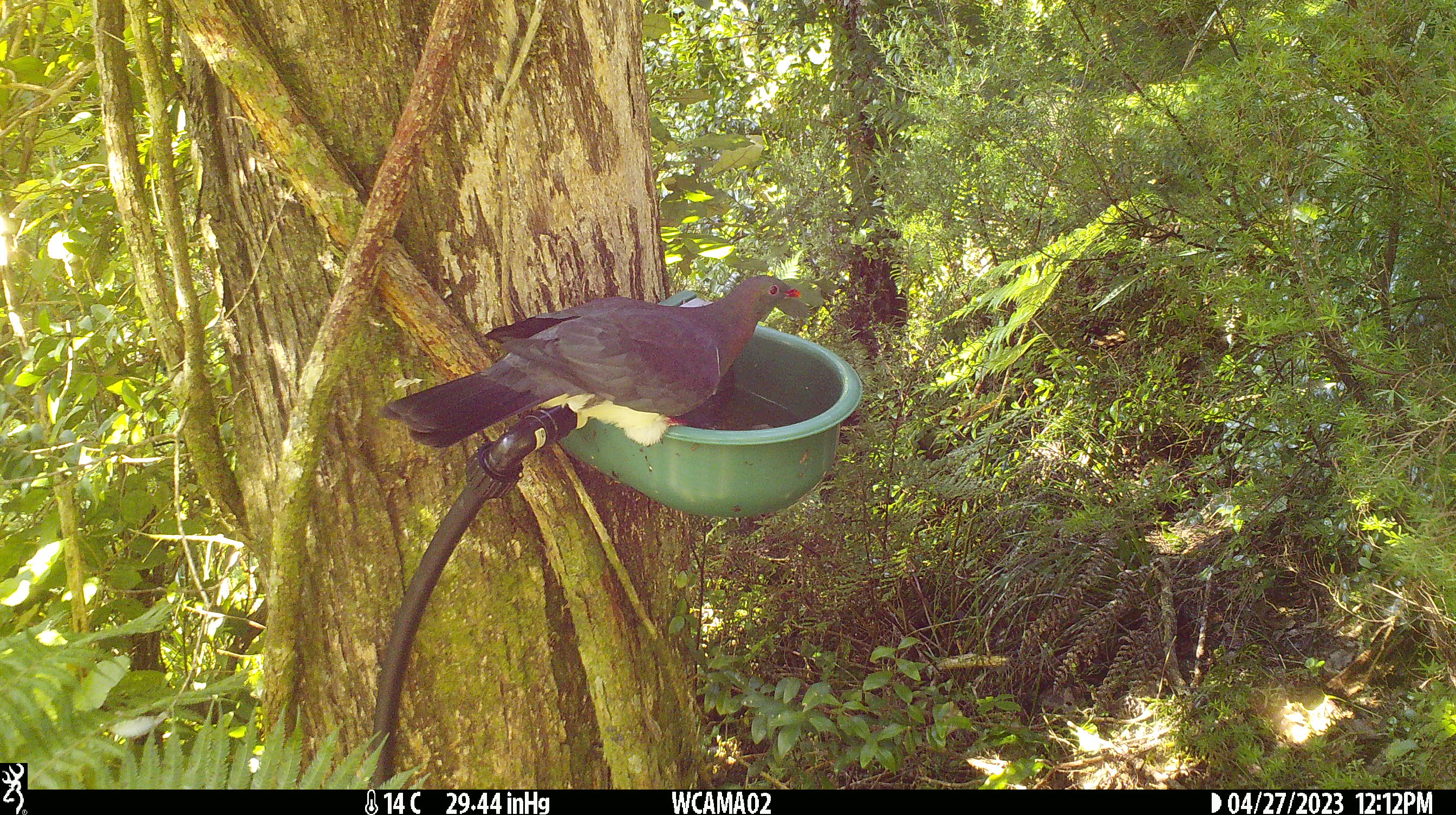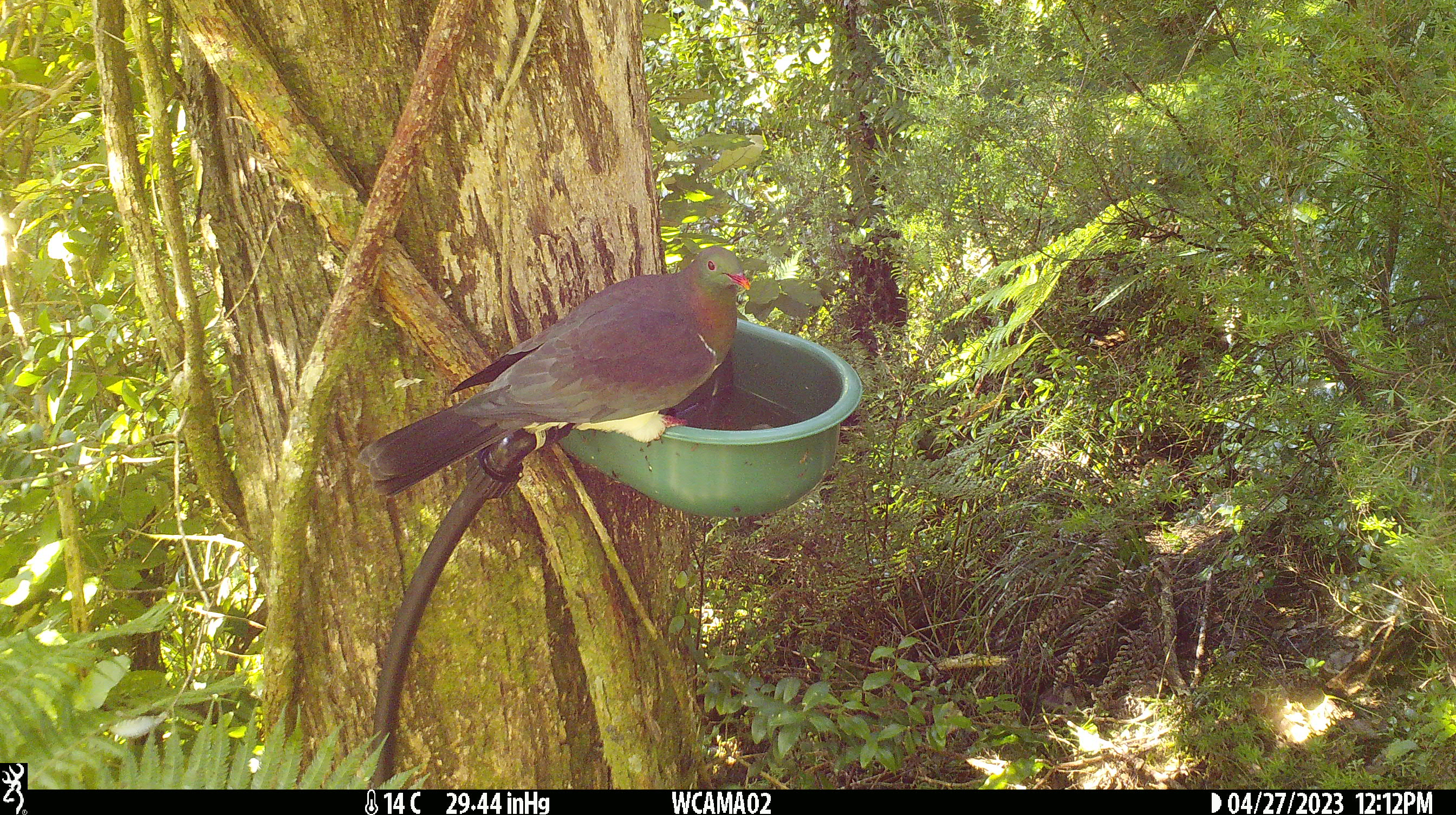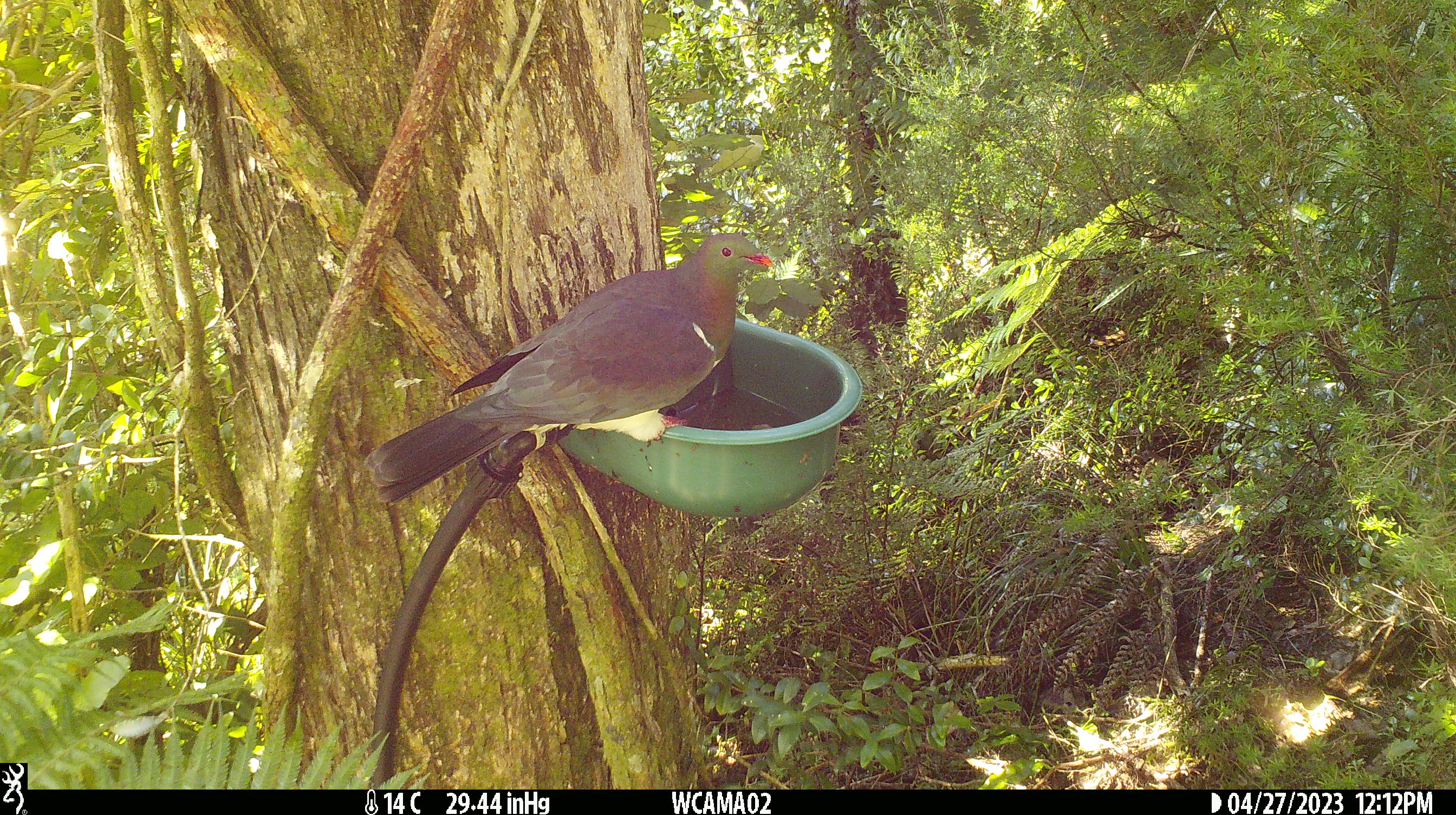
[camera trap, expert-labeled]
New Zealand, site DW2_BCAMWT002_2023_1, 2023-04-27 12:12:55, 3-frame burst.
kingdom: Animalia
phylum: Chordata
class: Aves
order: Columbiformes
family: Columbidae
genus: Hemiphaga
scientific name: Hemiphaga novaeseelandiae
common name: new zealand pigeon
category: kereru